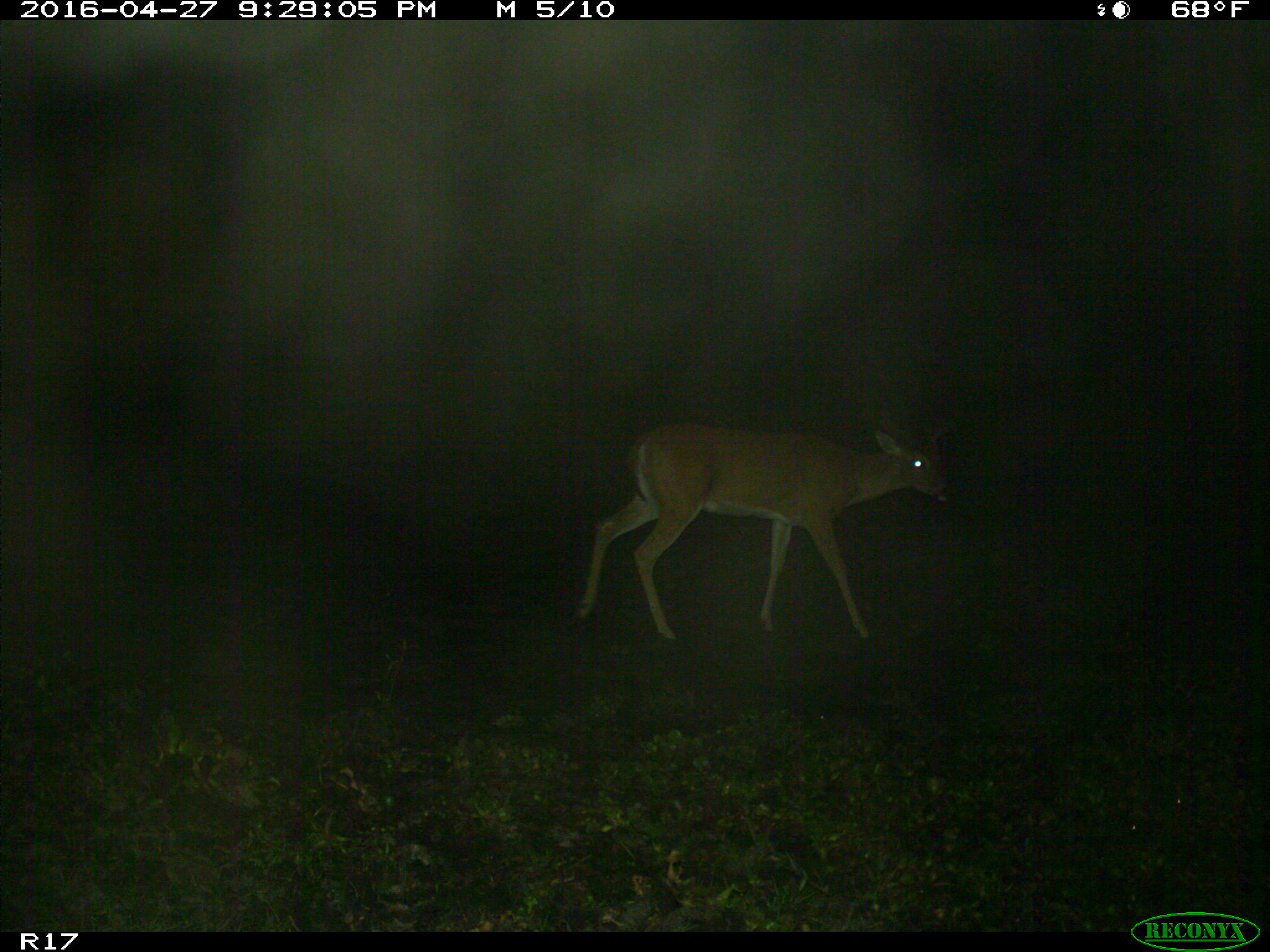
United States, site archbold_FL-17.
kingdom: Animalia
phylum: Chordata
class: Mammalia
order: Artiodactyla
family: Cervidae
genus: Odocoileus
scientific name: Odocoileus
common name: deer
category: unidentified deer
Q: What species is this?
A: Unidentified deer (deer) (Odocoileus).